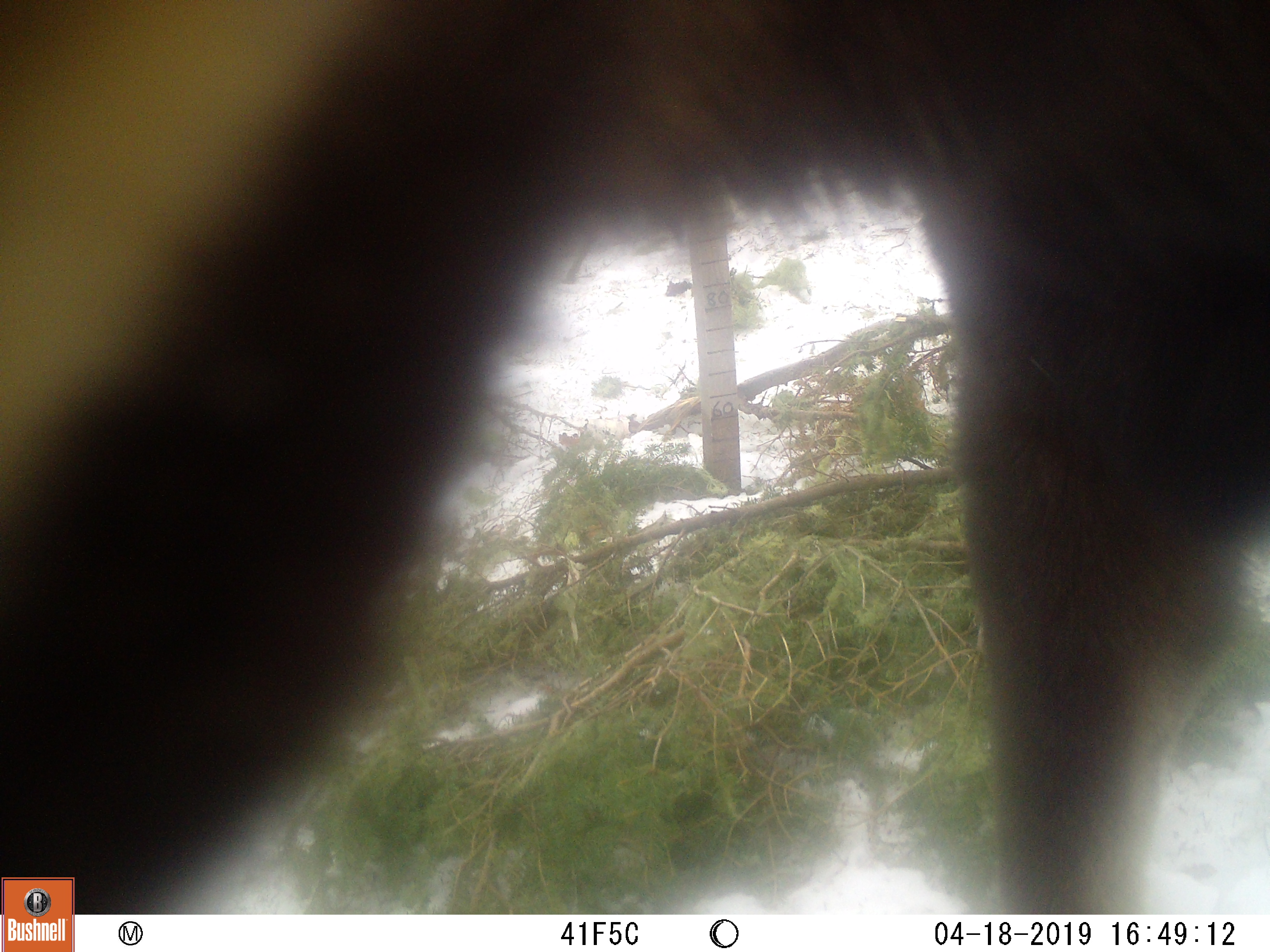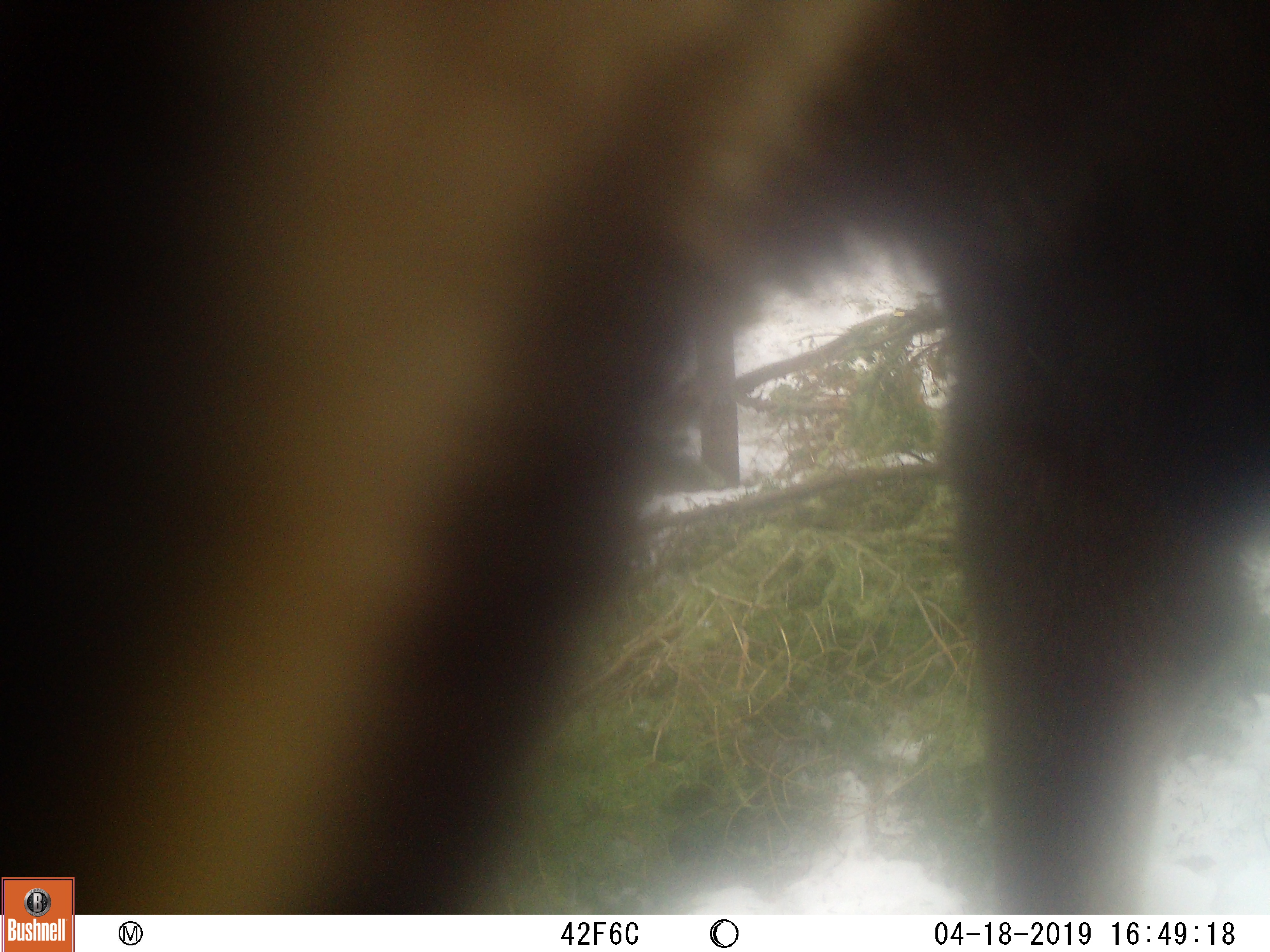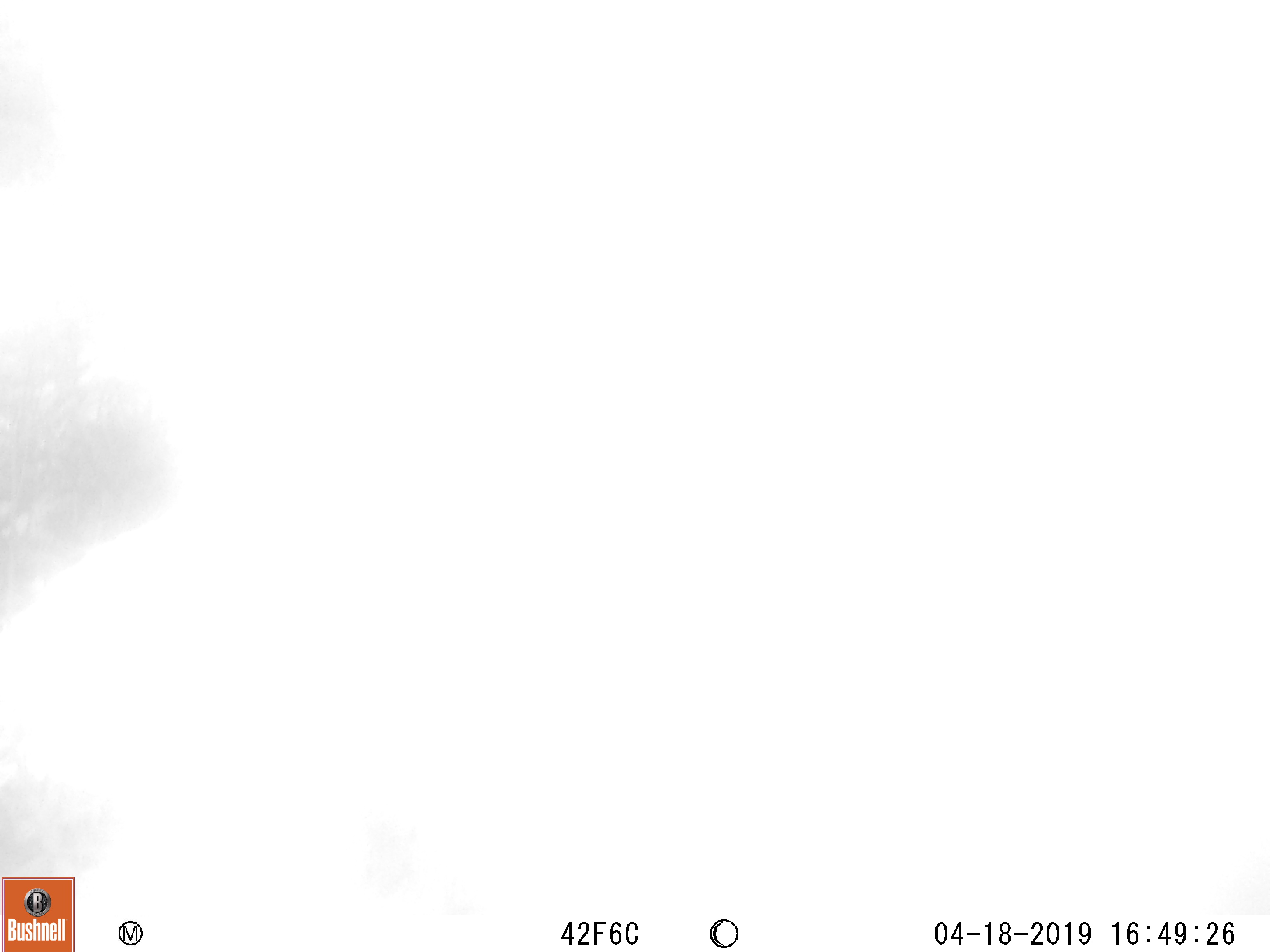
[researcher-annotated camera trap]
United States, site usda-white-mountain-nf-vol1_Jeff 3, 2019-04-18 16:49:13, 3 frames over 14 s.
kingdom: Animalia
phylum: Chordata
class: Mammalia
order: Artiodactyla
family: Cervidae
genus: Alces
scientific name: Alces alces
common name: moose